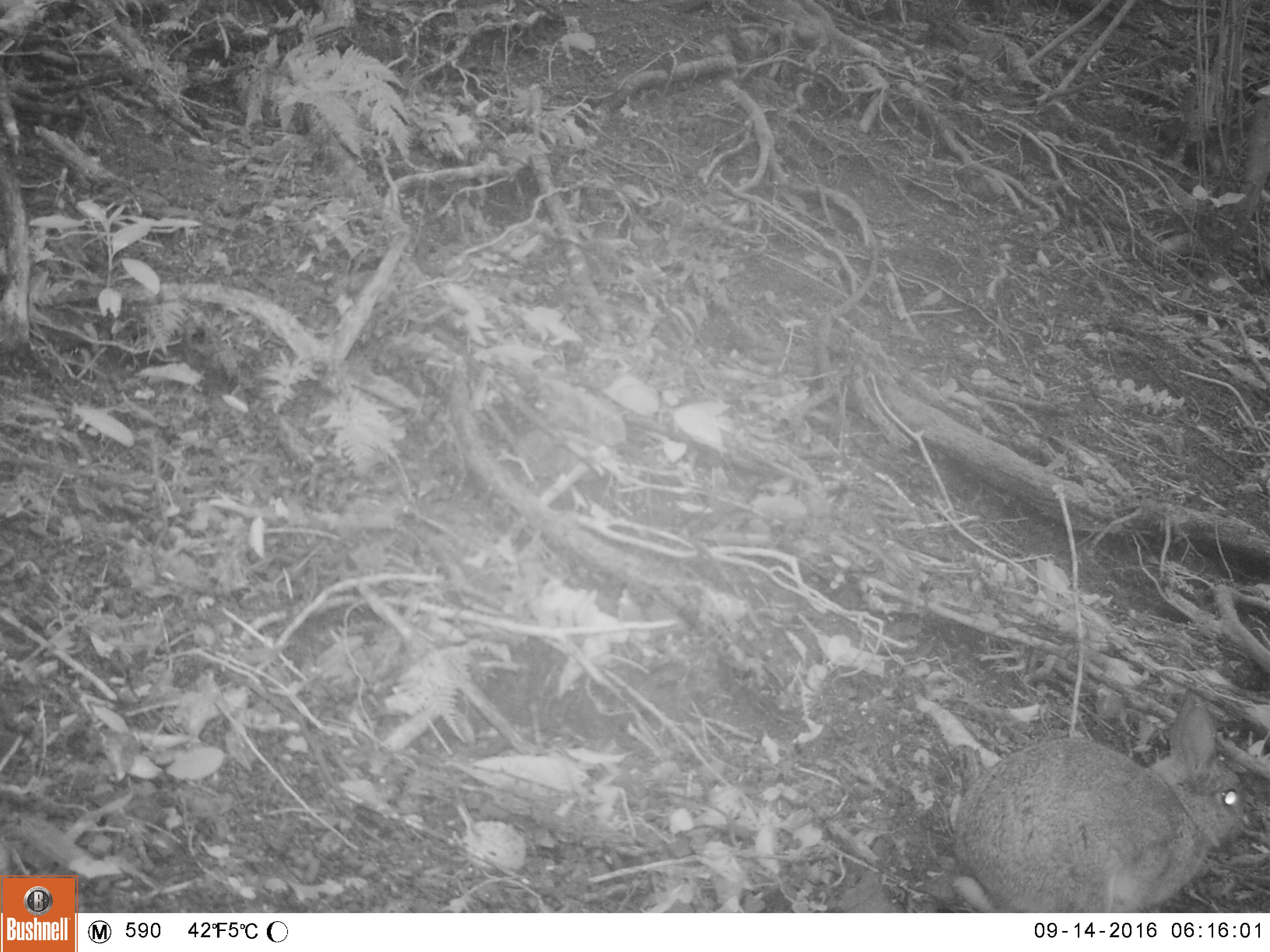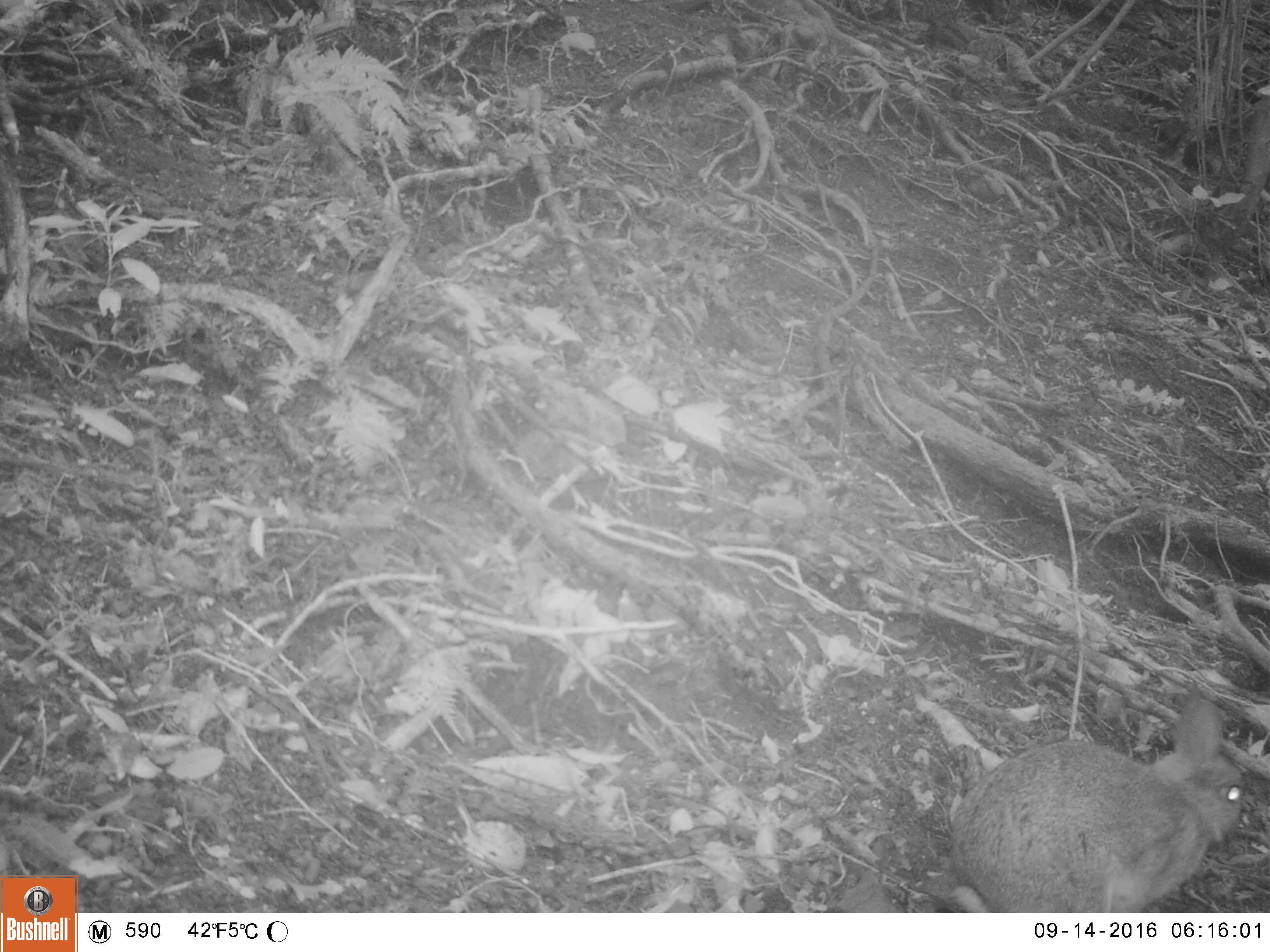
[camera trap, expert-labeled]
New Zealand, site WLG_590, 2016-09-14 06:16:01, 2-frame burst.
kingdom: Animalia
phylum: Chordata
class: Mammalia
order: Lagomorpha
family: Leporidae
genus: Oryctolagus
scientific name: Oryctolagus cuniculus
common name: european rabbit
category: rabbit